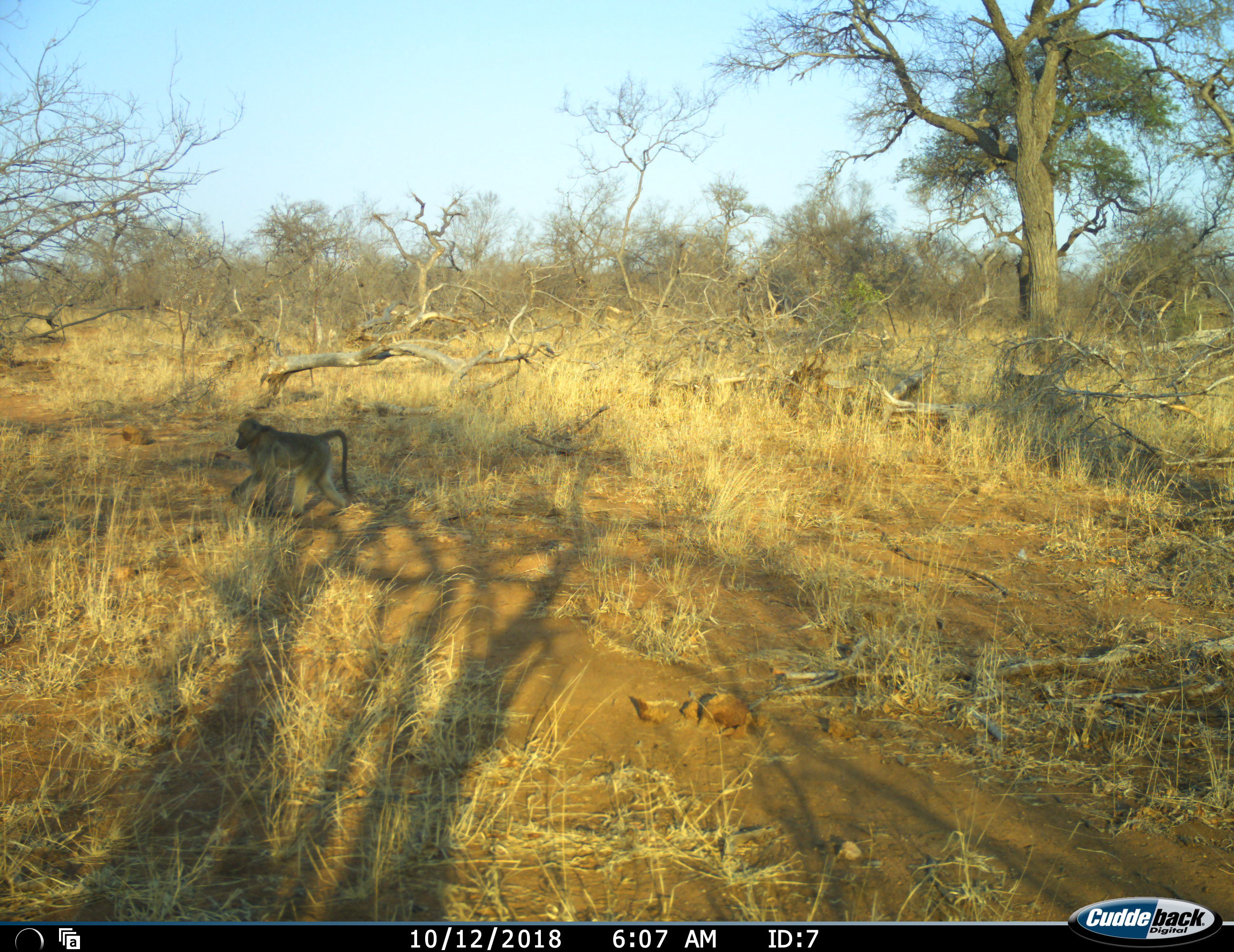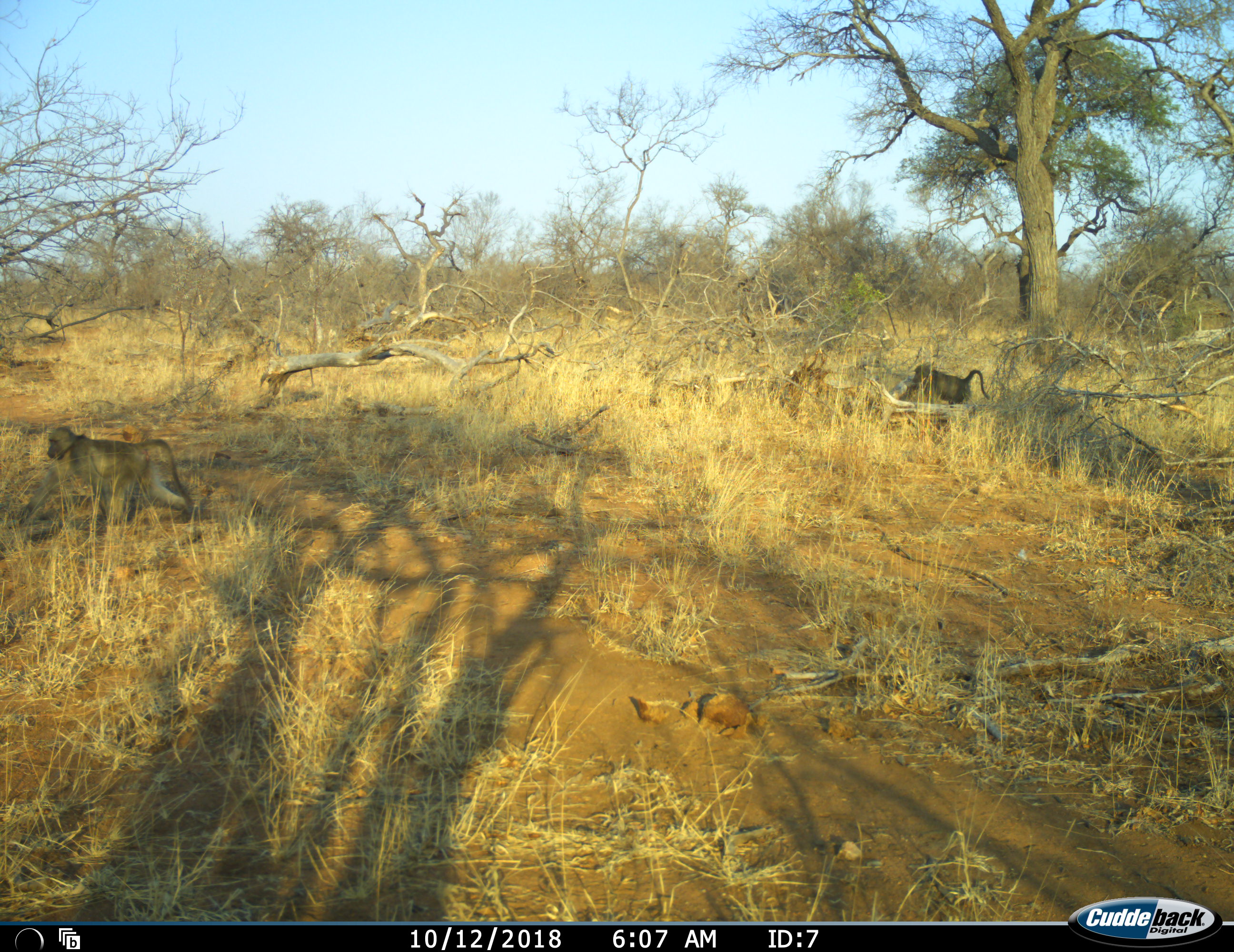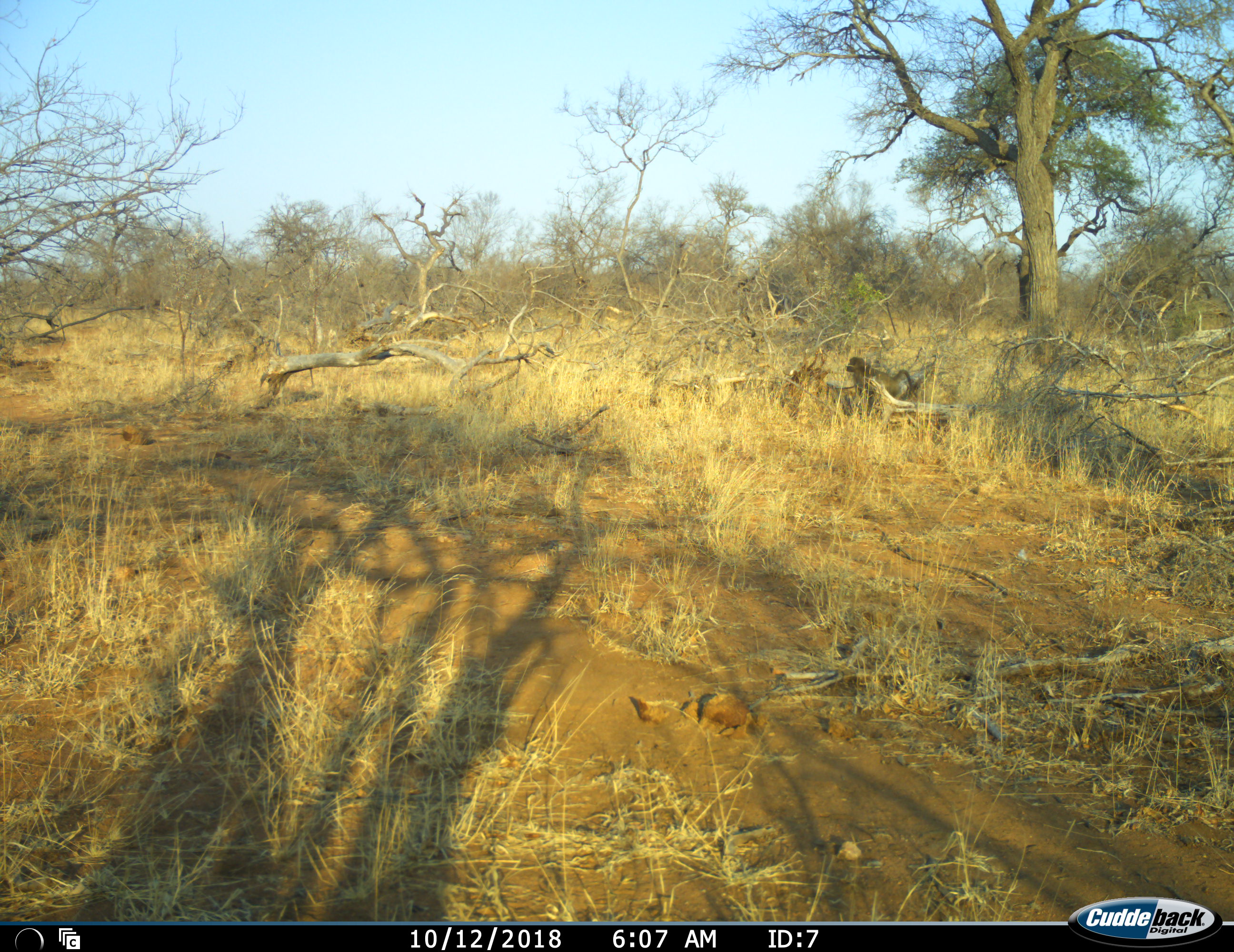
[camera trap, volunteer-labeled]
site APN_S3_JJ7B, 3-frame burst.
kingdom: Animalia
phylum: Chordata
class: Mammalia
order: Primates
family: Cercopithecidae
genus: Papio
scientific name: Papio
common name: baboon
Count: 2.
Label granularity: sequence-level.